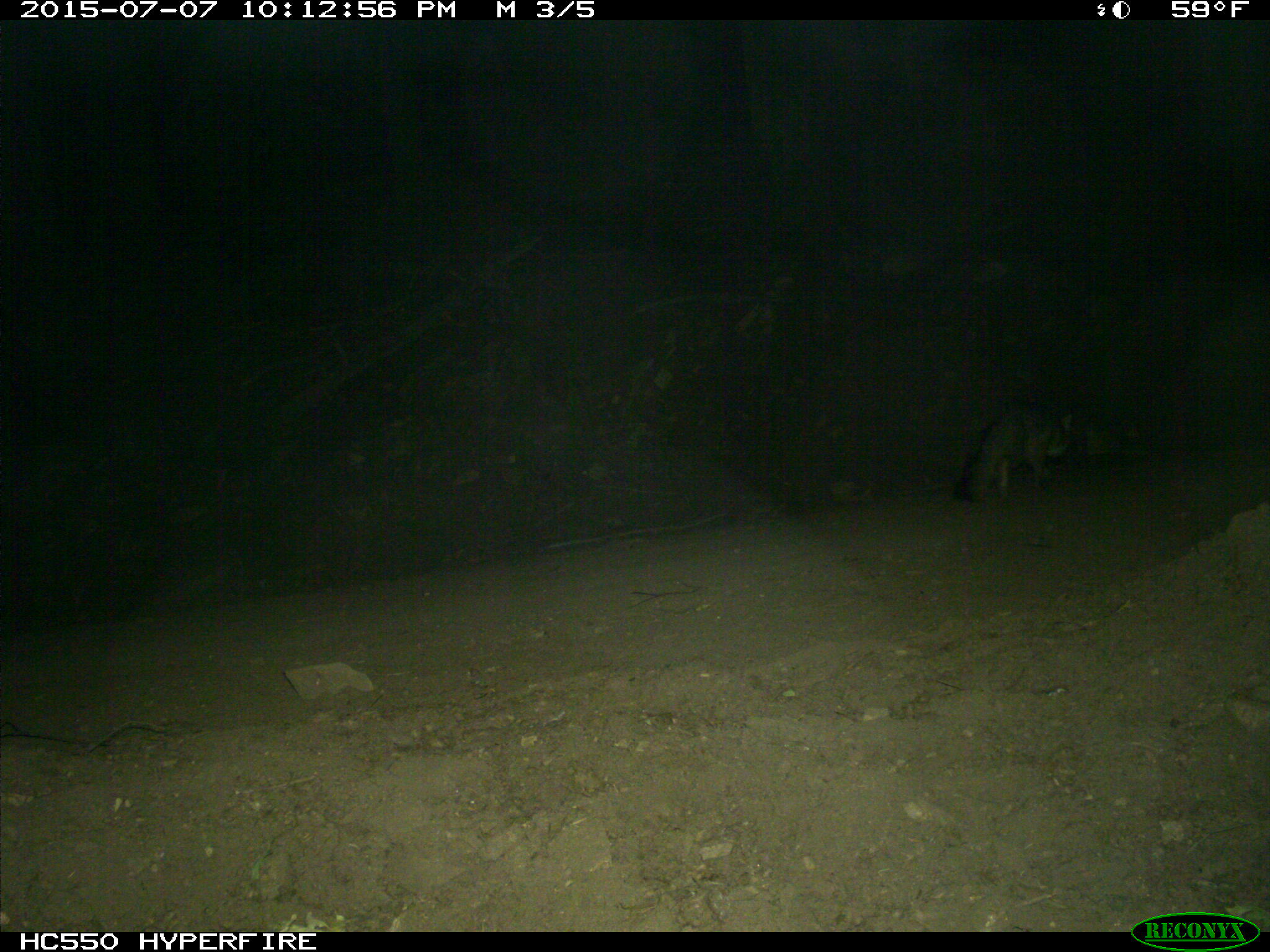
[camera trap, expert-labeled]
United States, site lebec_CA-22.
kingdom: Animalia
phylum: Chordata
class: Mammalia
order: Carnivora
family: Canidae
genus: Urocyon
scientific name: Urocyon cinereoargenteus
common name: gray fox